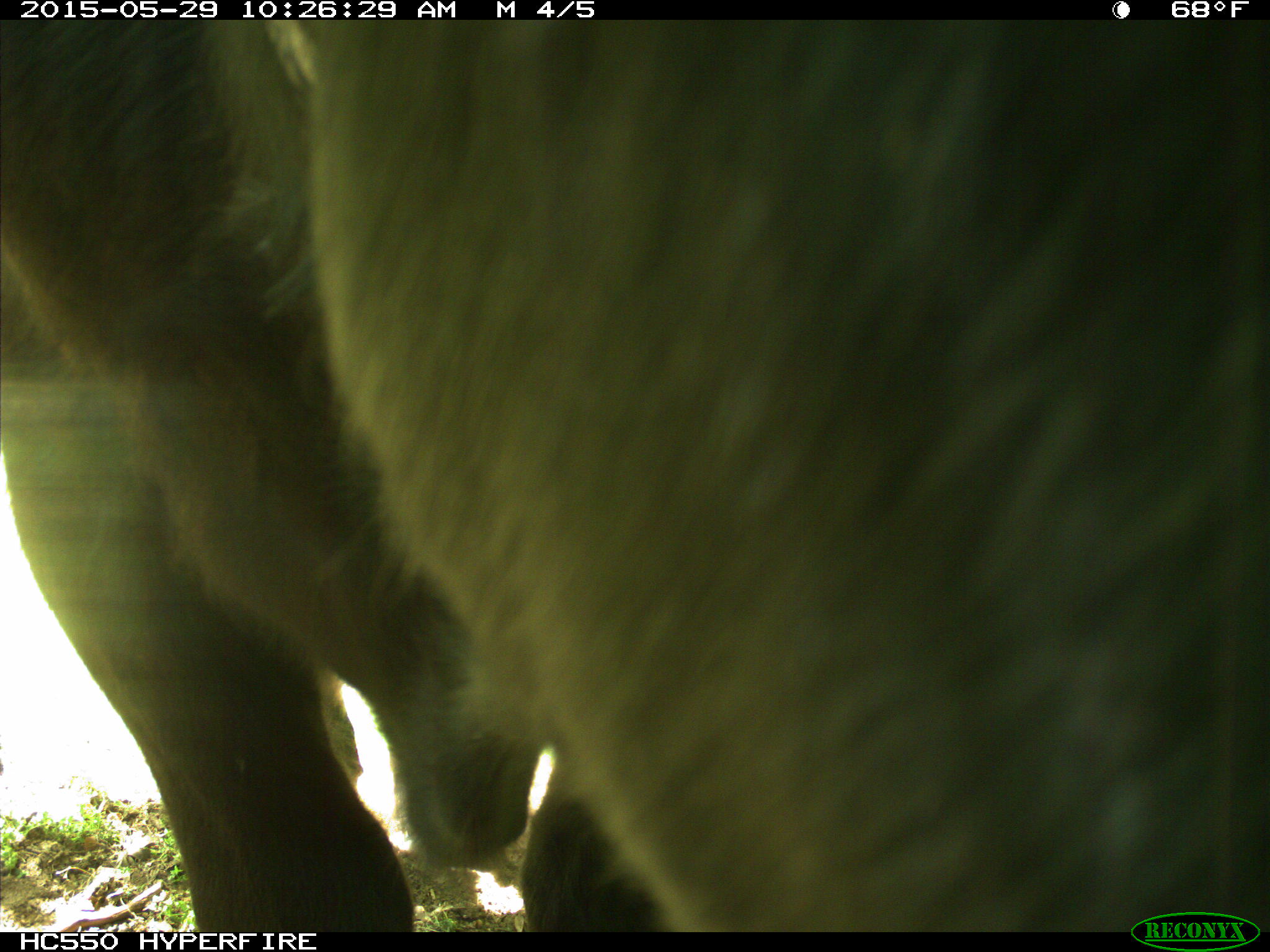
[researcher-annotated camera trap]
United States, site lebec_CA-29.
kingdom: Animalia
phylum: Chordata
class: Mammalia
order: Artiodactyla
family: Bovidae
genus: Bos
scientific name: Bos taurus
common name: domestic cow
Bos taurus (domestic cow).